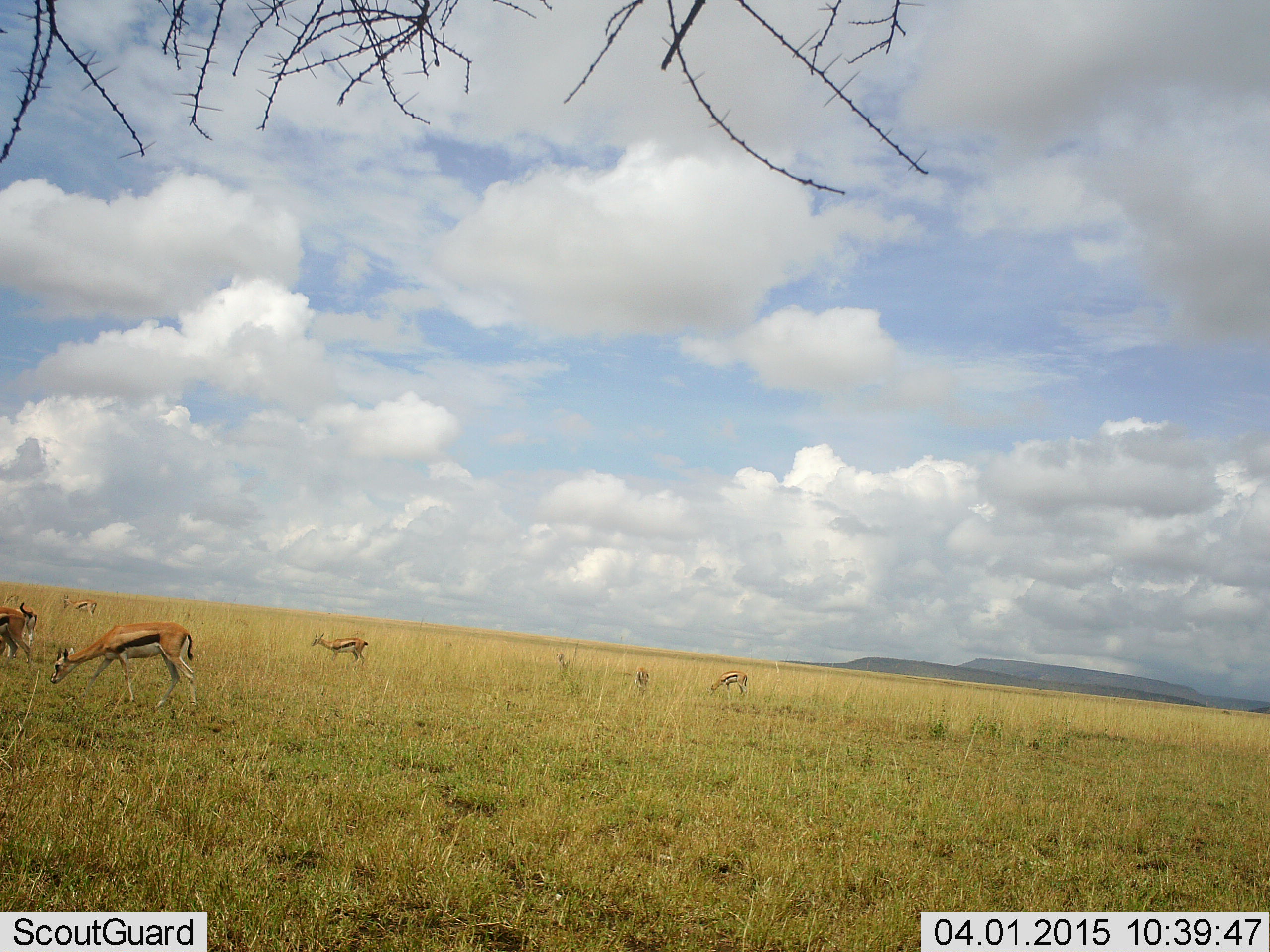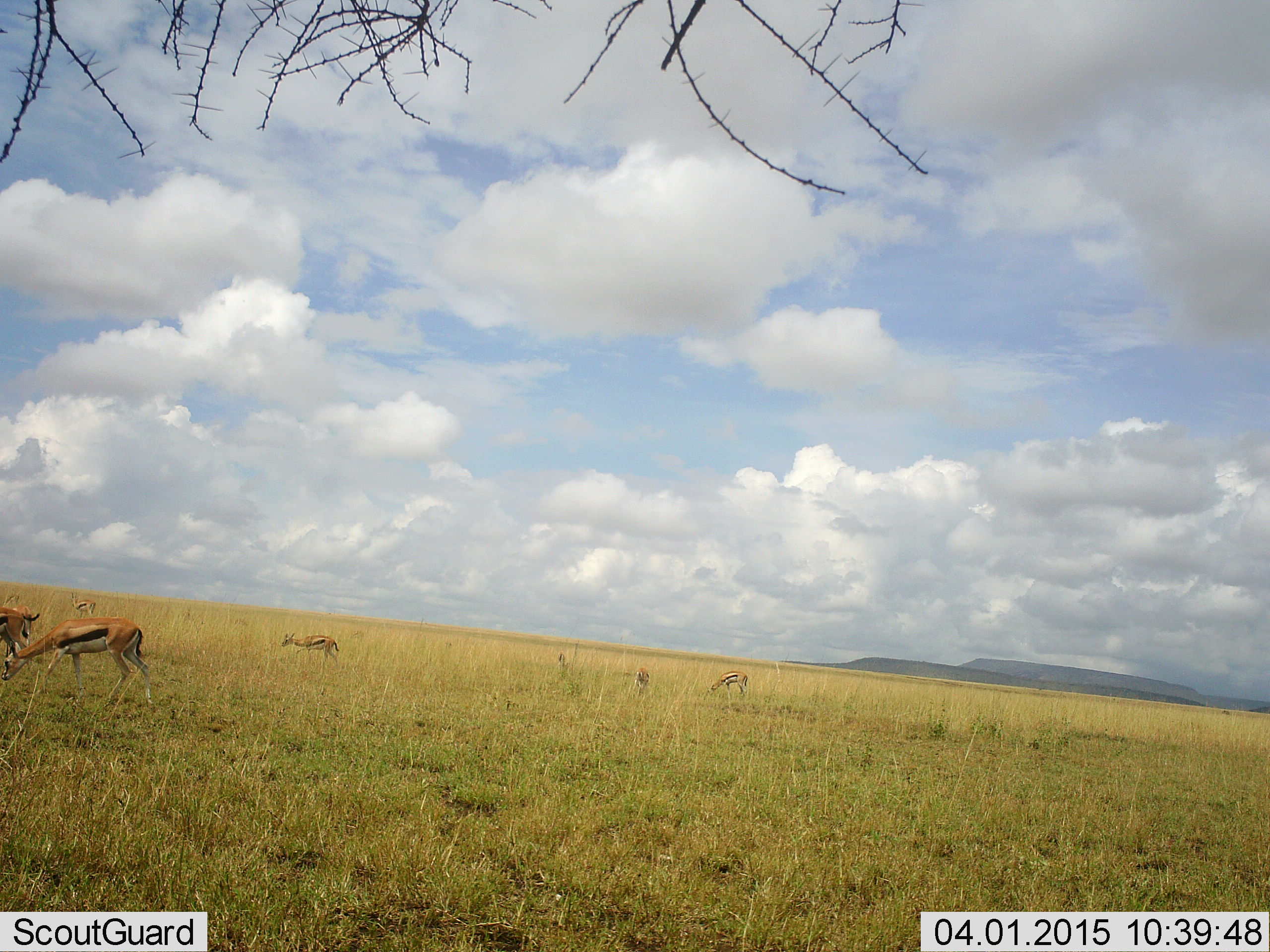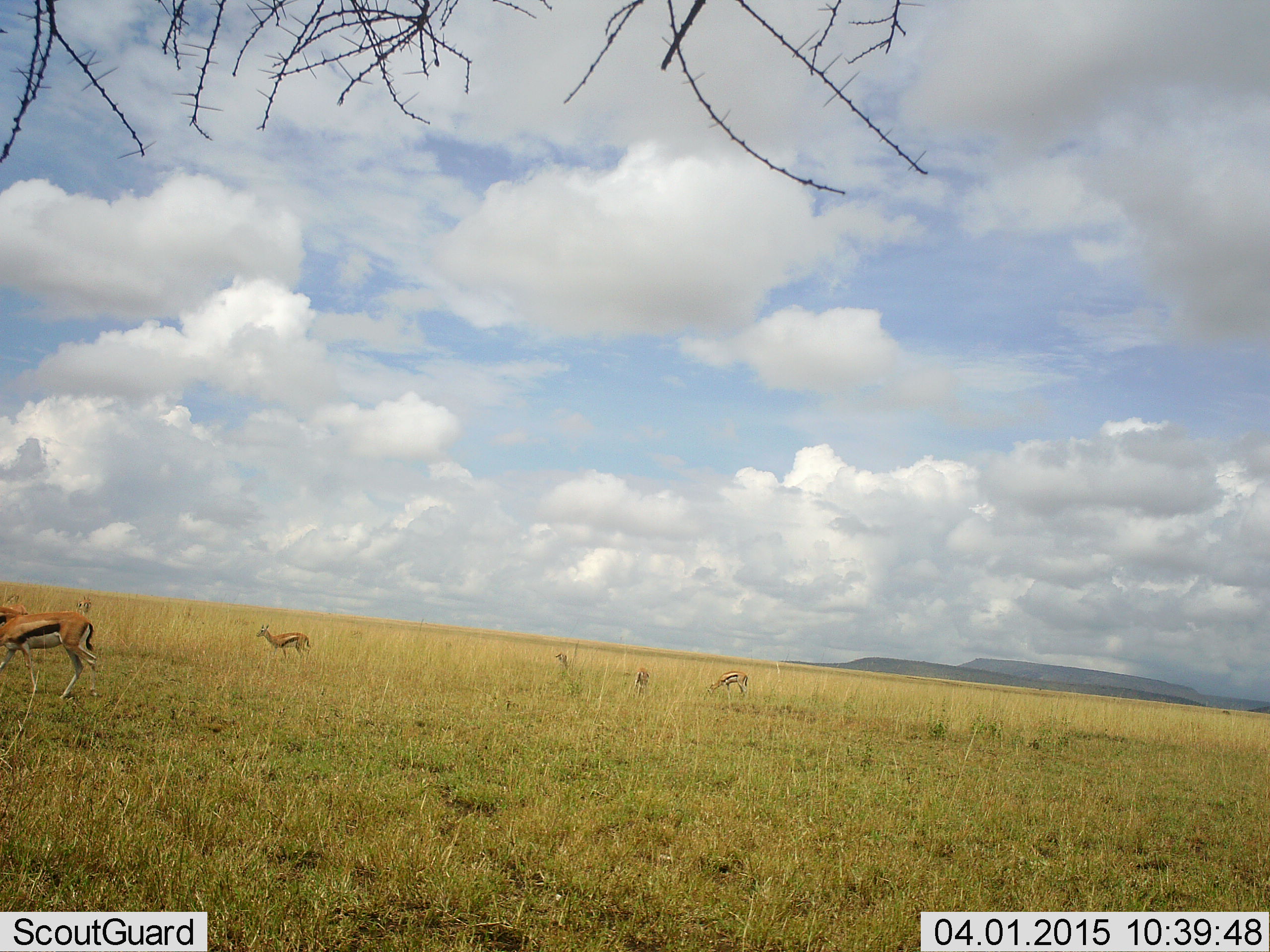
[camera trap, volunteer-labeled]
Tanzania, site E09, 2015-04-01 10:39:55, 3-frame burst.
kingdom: Animalia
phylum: Chordata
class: Mammalia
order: Artiodactyla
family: Bovidae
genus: Eudorcas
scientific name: Eudorcas thomsonii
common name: thomson's gazelle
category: gazellethomsons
Gazellethomsons (thomson's gazelle) (Eudorcas thomsonii), count 6. Behavior (volunteer vote fractions): standing 30%, resting 0%, moving 60%, interacting 0%. Young present (vote fraction): 0%. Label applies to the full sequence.